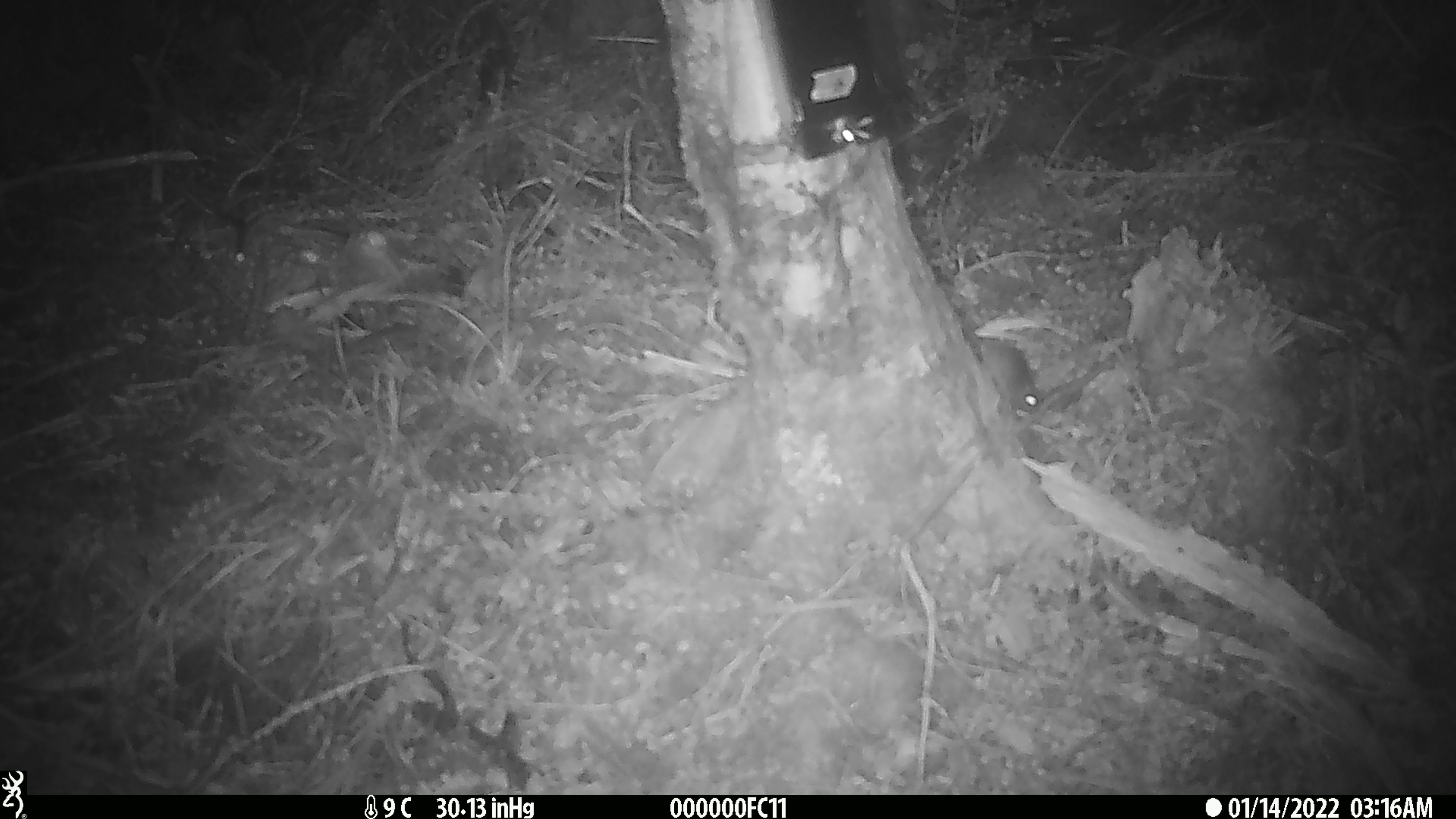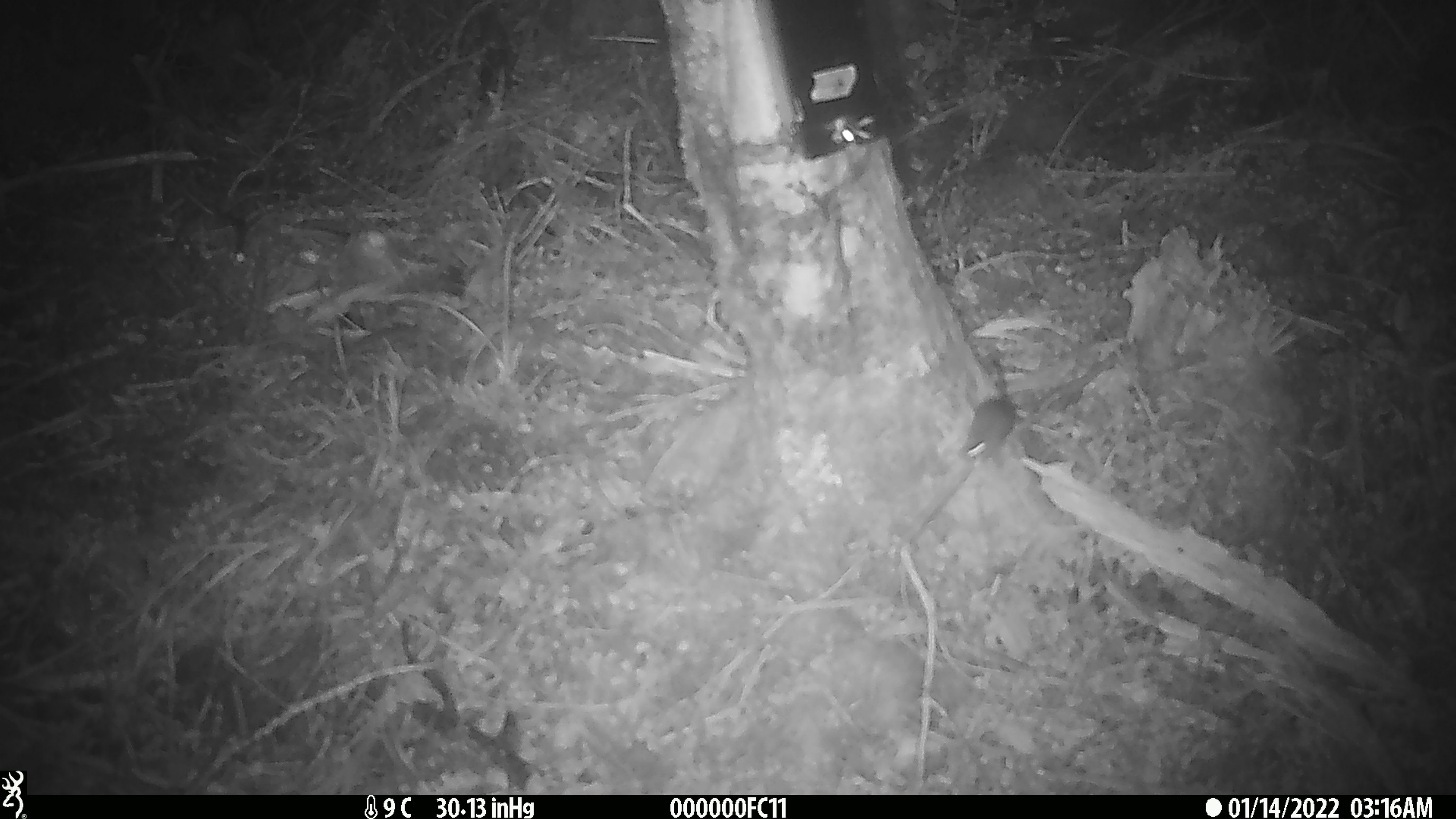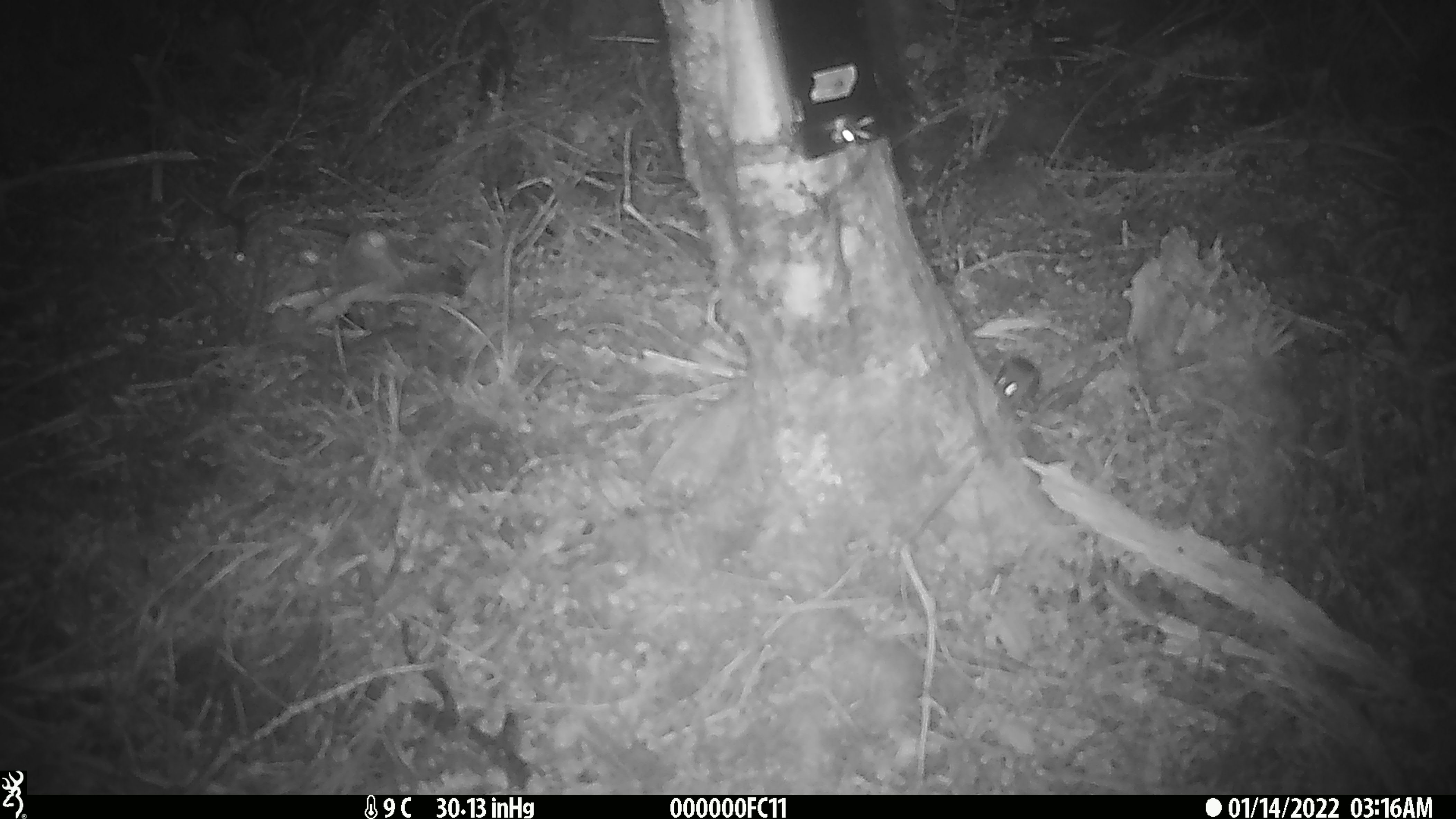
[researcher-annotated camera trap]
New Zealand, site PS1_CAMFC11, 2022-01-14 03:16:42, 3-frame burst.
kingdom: Animalia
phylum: Chordata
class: Mammalia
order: Rodentia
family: Muridae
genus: Mus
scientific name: Mus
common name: mouse